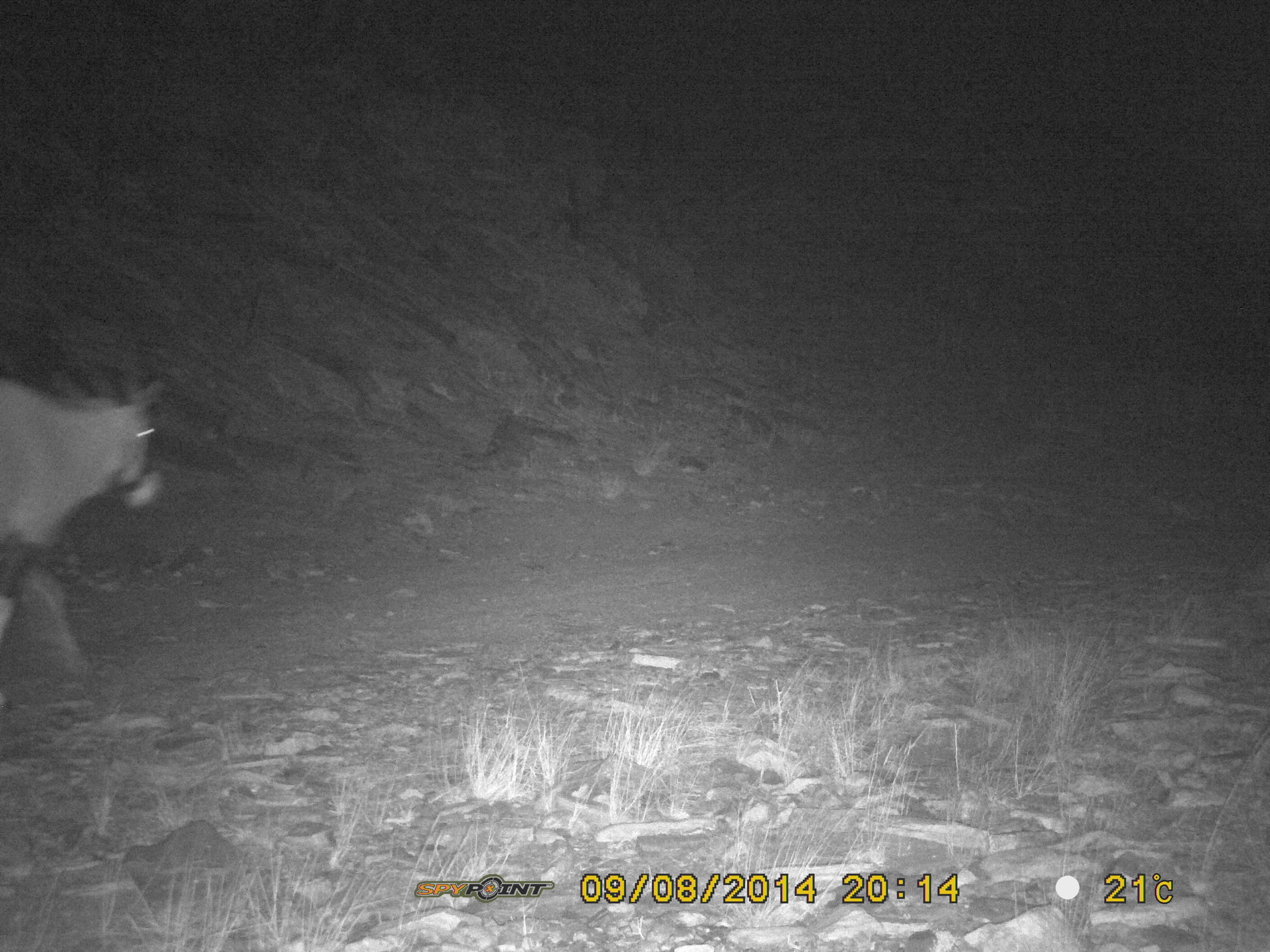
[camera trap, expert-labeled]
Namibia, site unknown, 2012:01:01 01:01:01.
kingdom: Animalia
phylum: Chordata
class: Mammalia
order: Artiodactyla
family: Bovidae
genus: Oryx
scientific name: Oryx gazella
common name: gemsbok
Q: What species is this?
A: Oryx gazella (gemsbok).